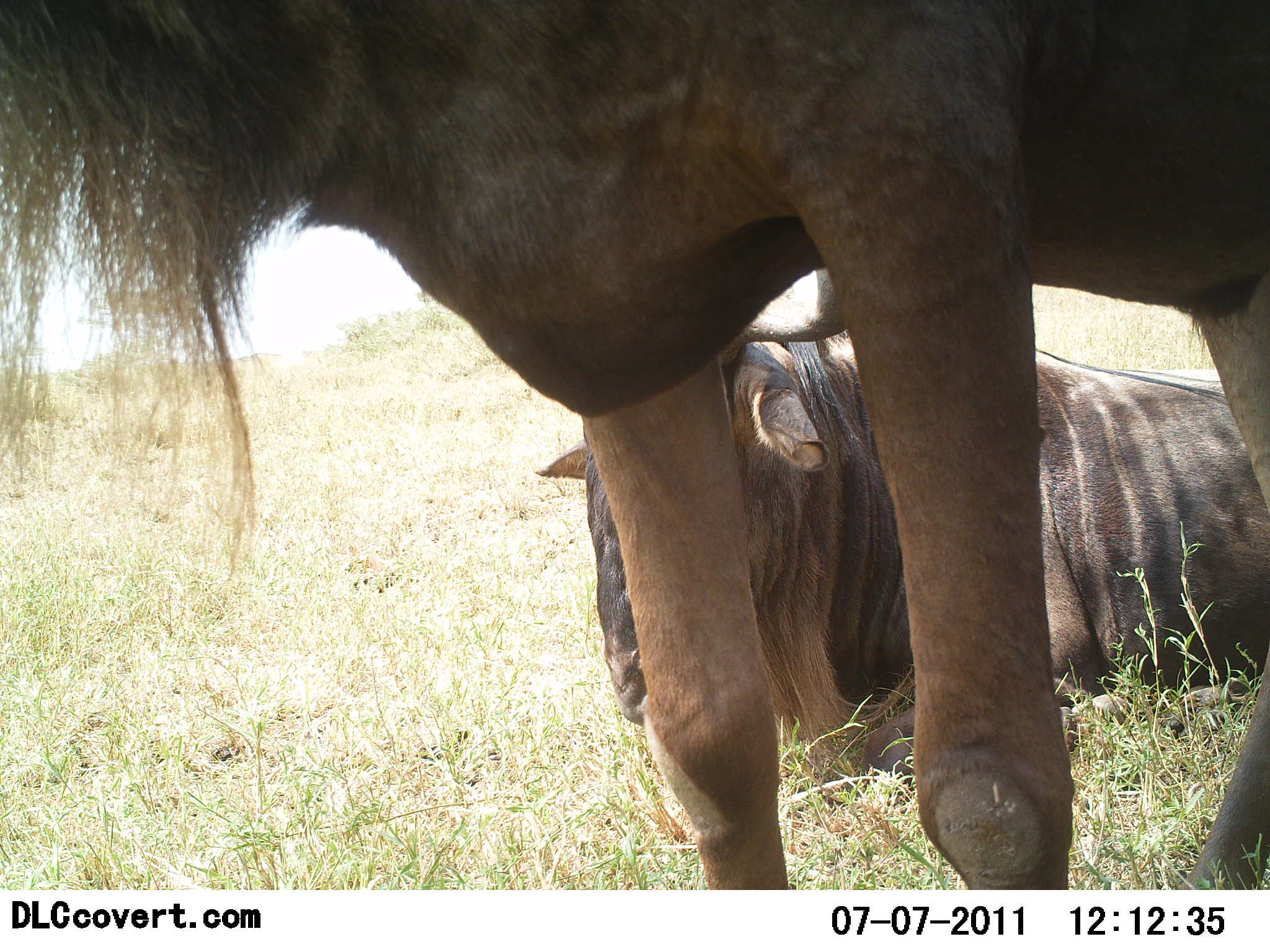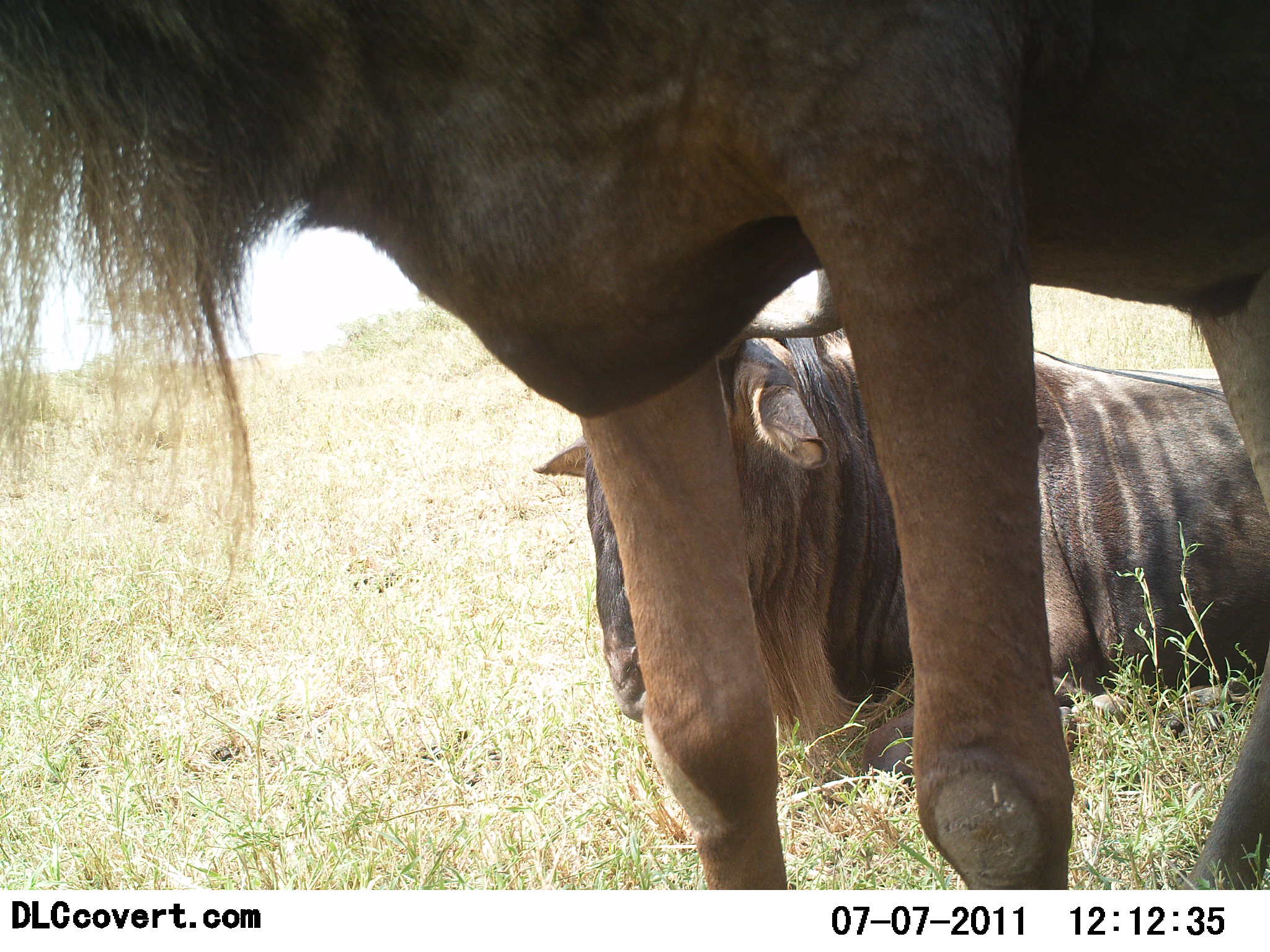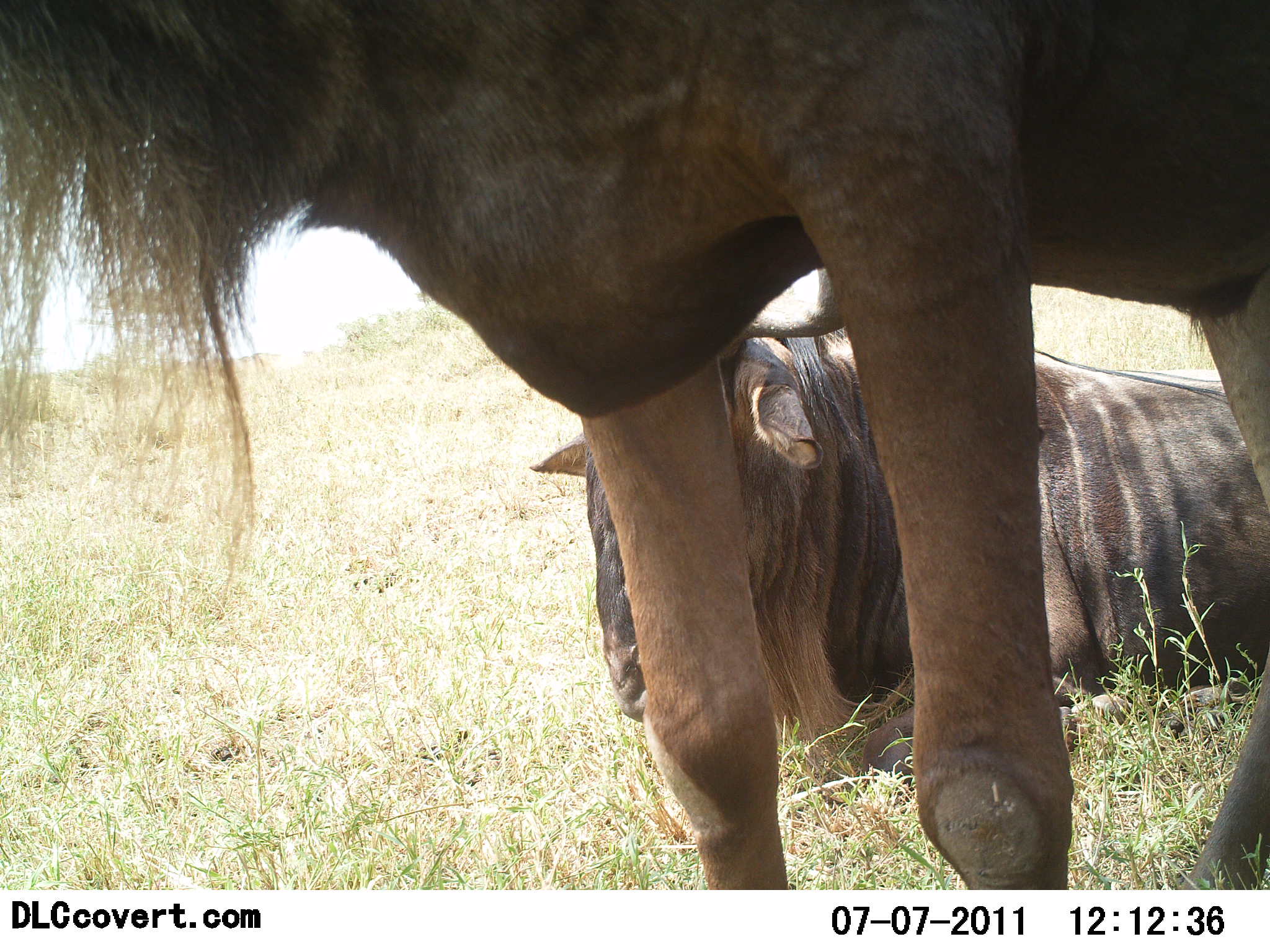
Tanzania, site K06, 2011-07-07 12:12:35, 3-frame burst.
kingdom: Animalia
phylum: Chordata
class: Mammalia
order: Artiodactyla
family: Bovidae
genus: Connochaetes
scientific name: Connochaetes taurinus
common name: blue wildebeest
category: wildebeest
Wildebeest (blue wildebeest) (Connochaetes taurinus), count 2. Behavior (volunteer vote fractions): standing 80%, resting 100%, moving 0%, interacting 0%. Young present (vote fraction): 0%. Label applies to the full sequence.